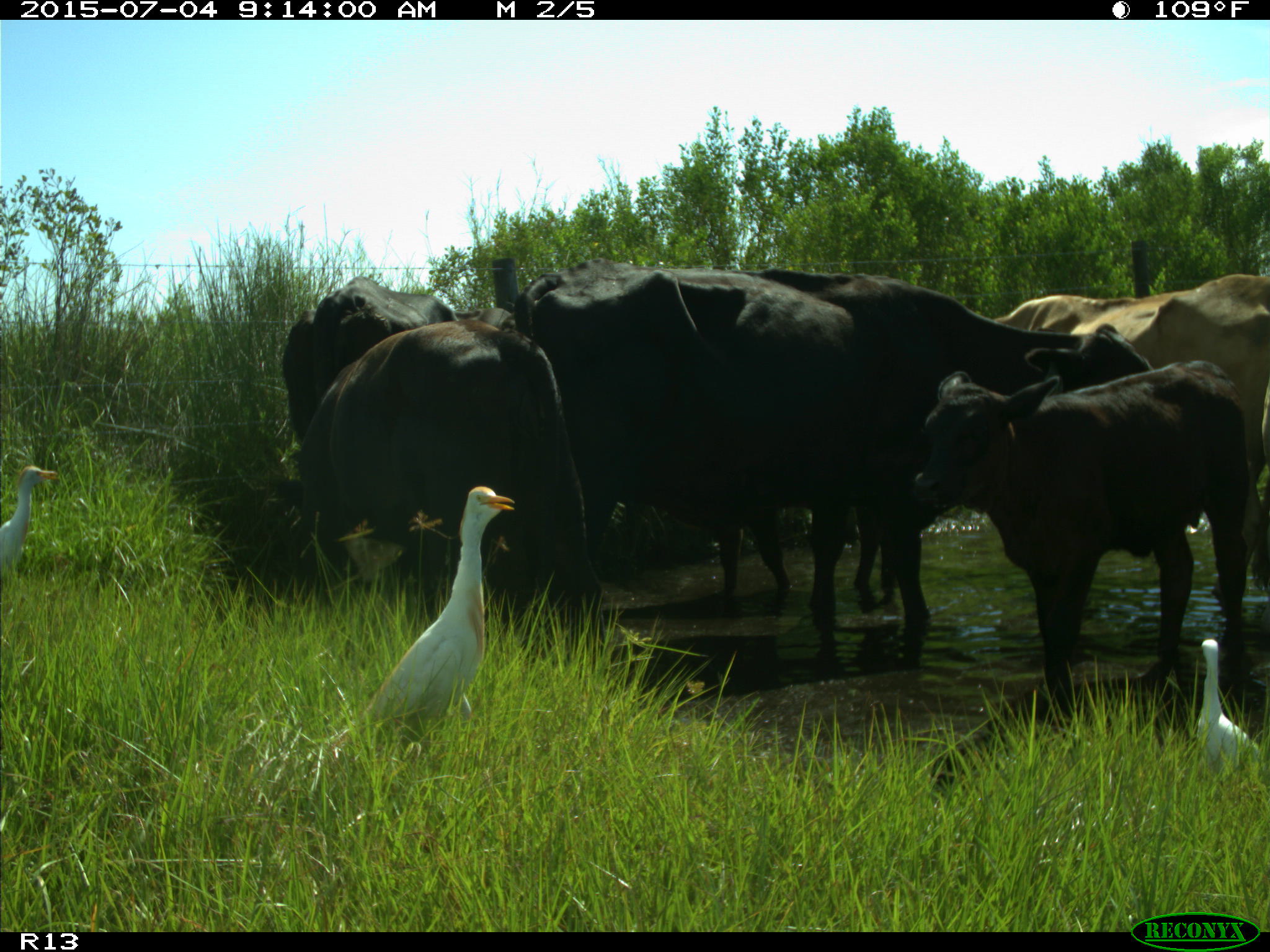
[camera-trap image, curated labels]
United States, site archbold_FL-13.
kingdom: Animalia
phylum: Chordata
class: Mammalia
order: Artiodactyla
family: Bovidae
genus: Bos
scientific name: Bos taurus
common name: domestic cow